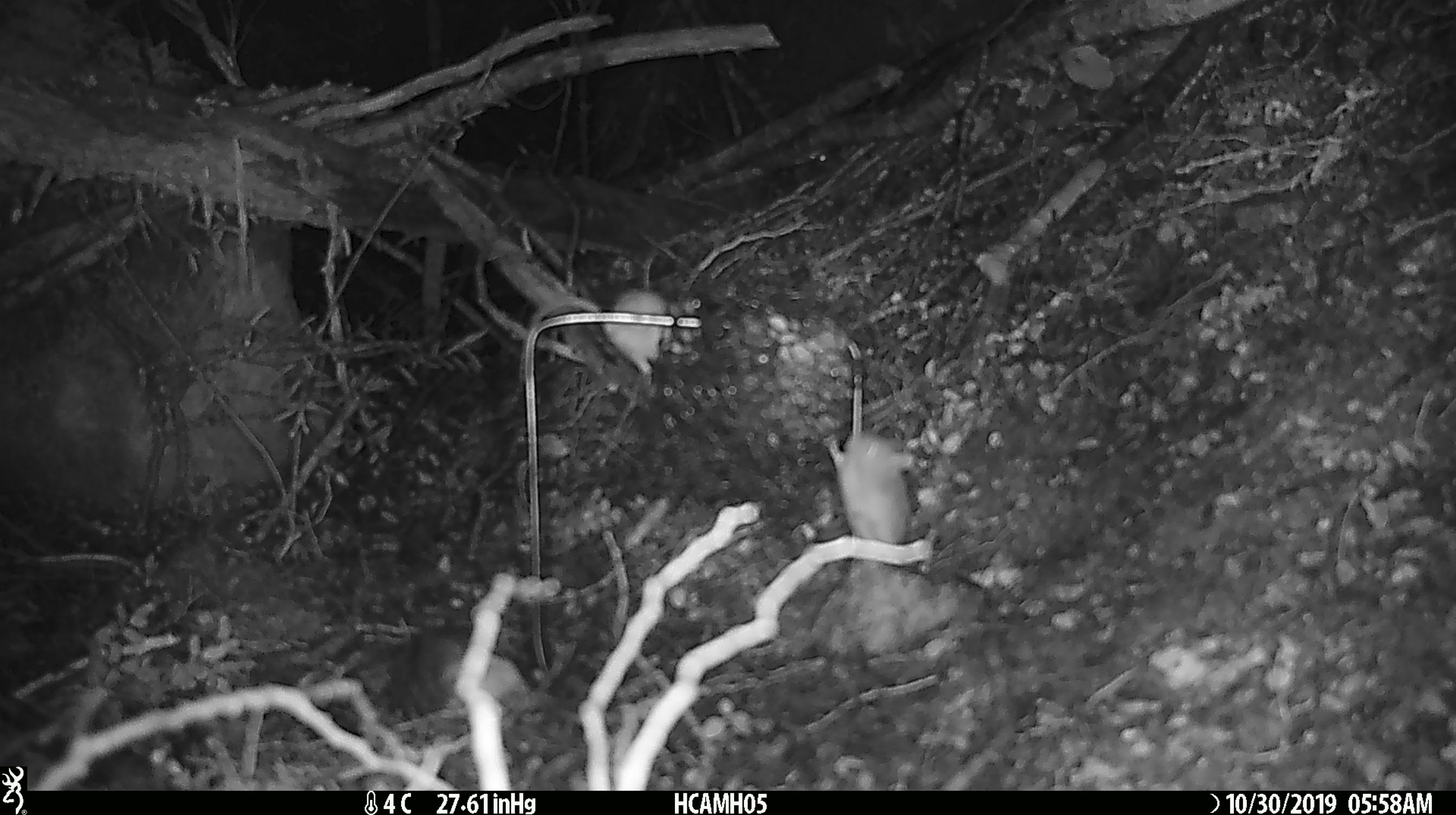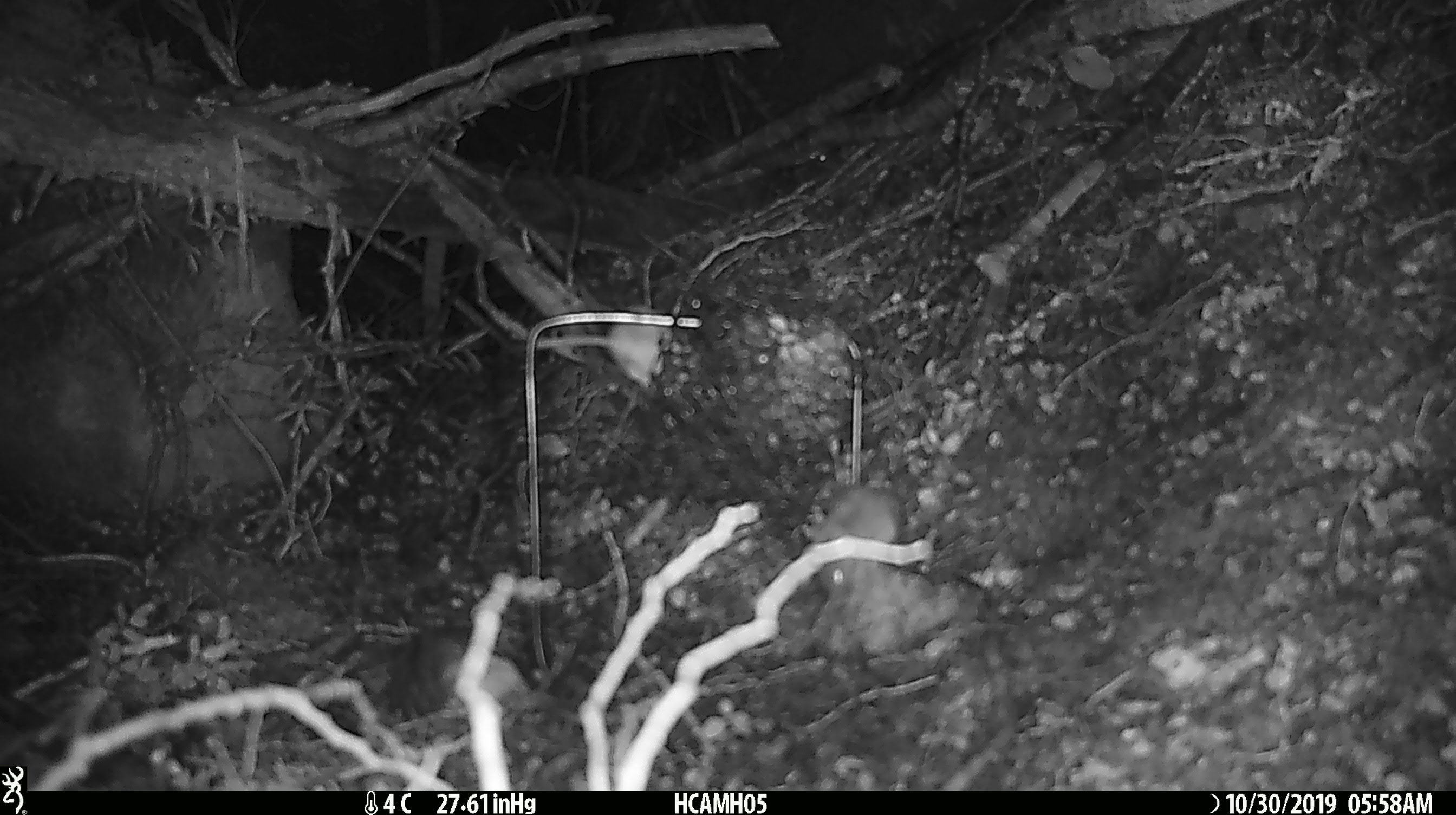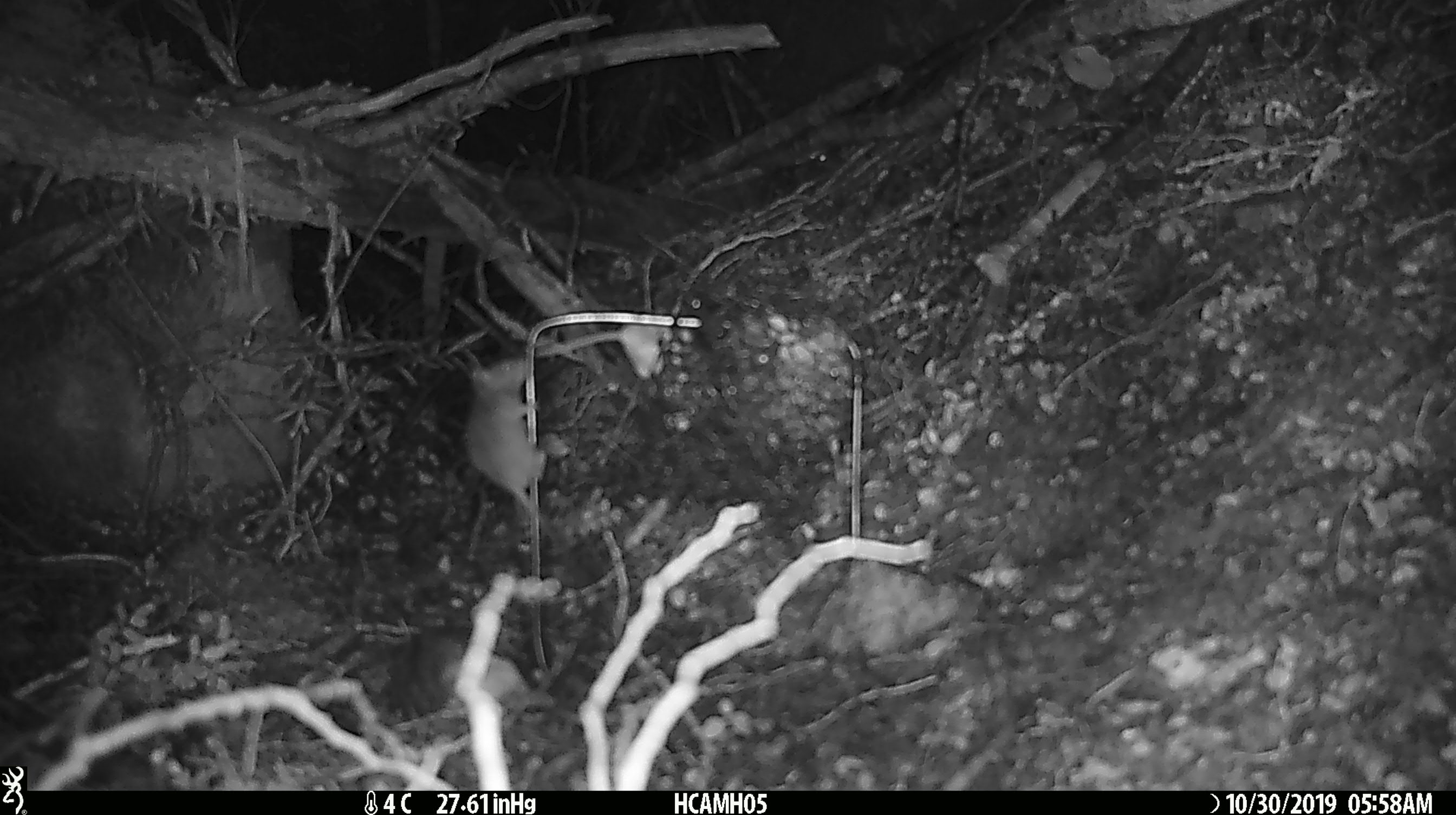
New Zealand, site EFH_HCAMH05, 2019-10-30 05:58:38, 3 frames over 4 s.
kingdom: Animalia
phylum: Chordata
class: Mammalia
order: Rodentia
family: Muridae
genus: Mus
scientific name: Mus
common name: mouse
Mouse (Mus).